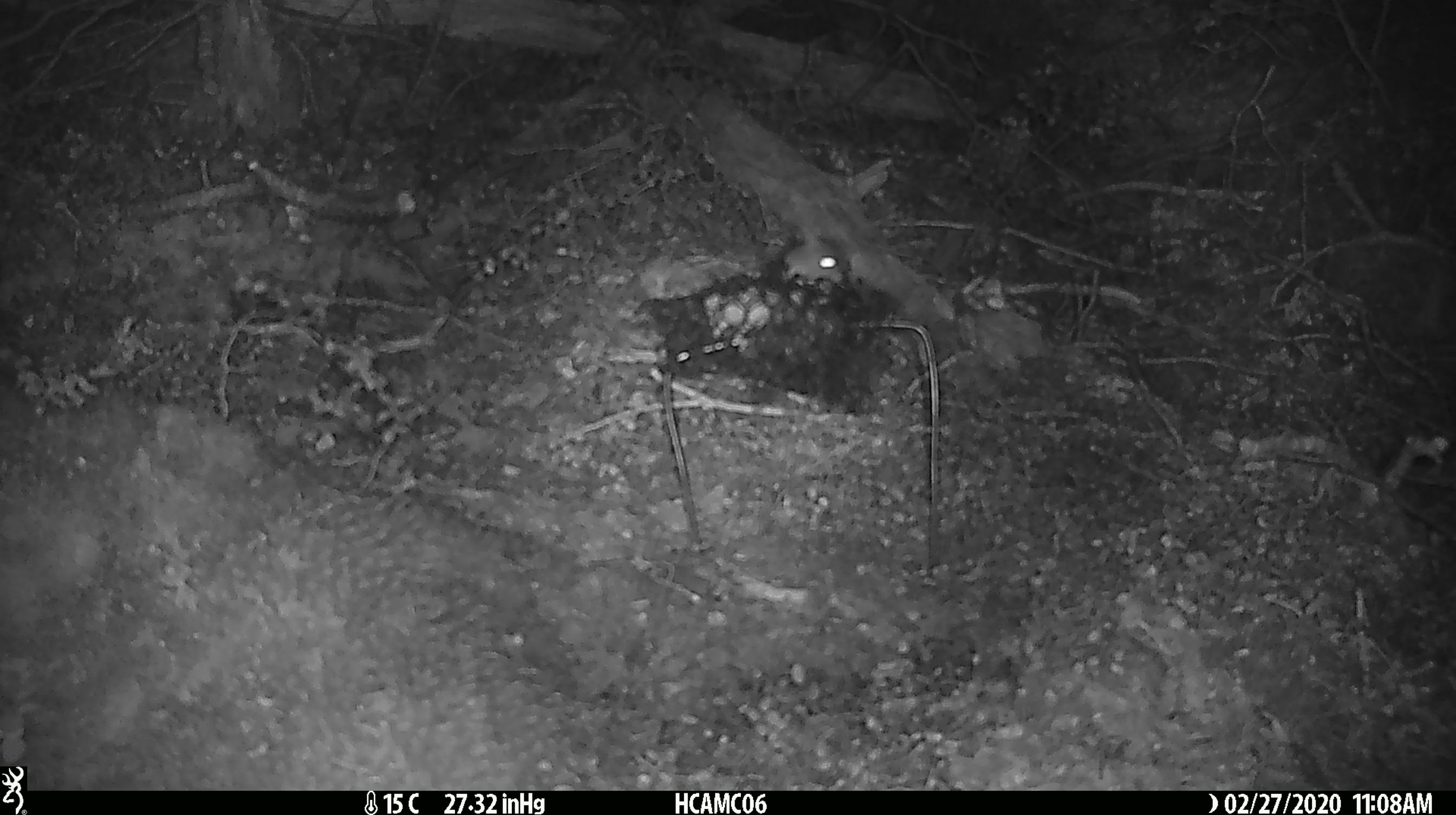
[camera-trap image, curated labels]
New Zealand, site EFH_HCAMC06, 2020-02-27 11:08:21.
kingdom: Animalia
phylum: Chordata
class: Mammalia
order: Rodentia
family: Muridae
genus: Mus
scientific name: Mus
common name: mouse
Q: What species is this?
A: Mouse (Mus).